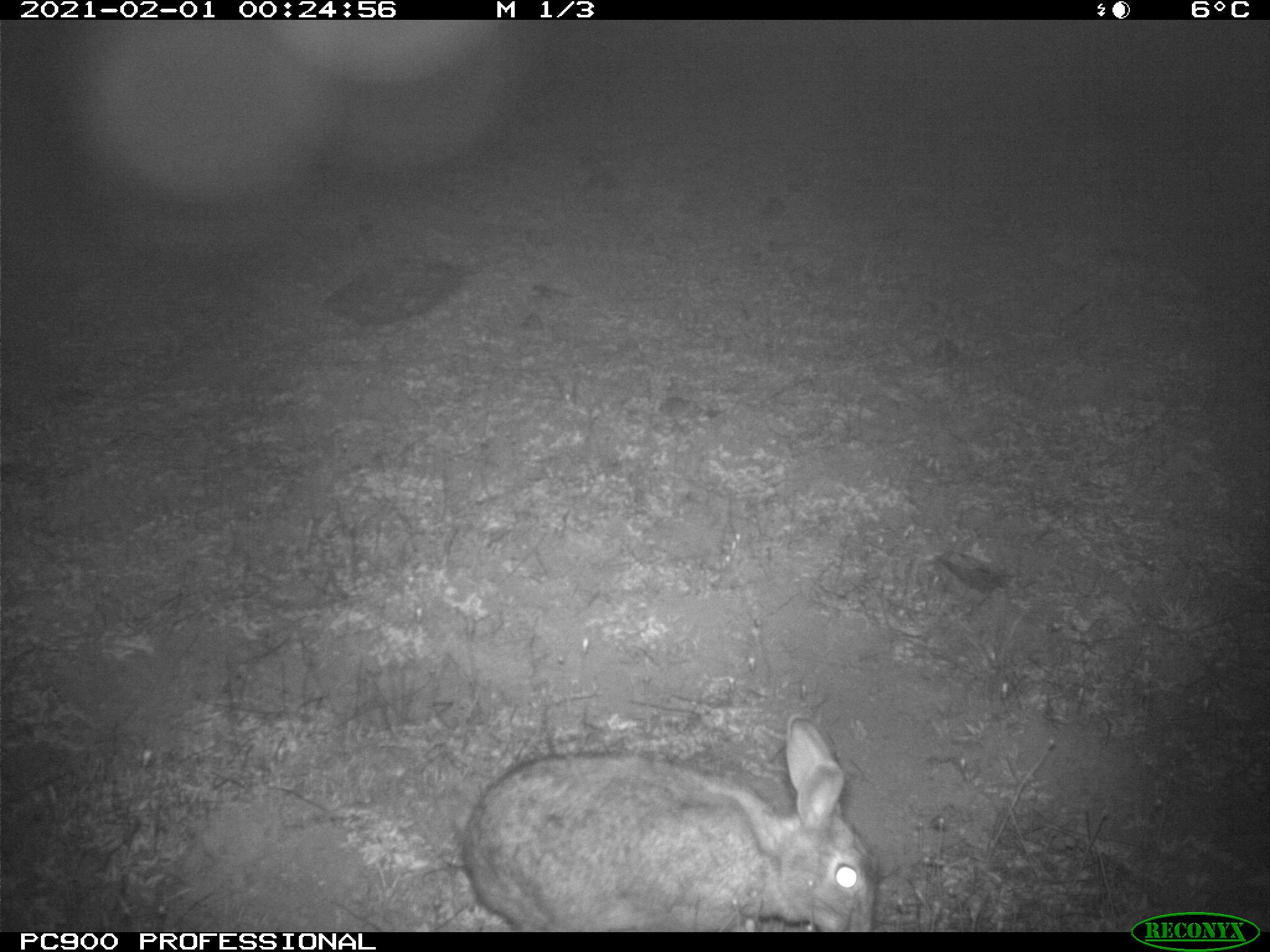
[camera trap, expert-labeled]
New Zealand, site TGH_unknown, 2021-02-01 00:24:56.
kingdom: Animalia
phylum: Chordata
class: Mammalia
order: Lagomorpha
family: Leporidae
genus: Oryctolagus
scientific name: Oryctolagus cuniculus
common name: european rabbit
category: rabbit